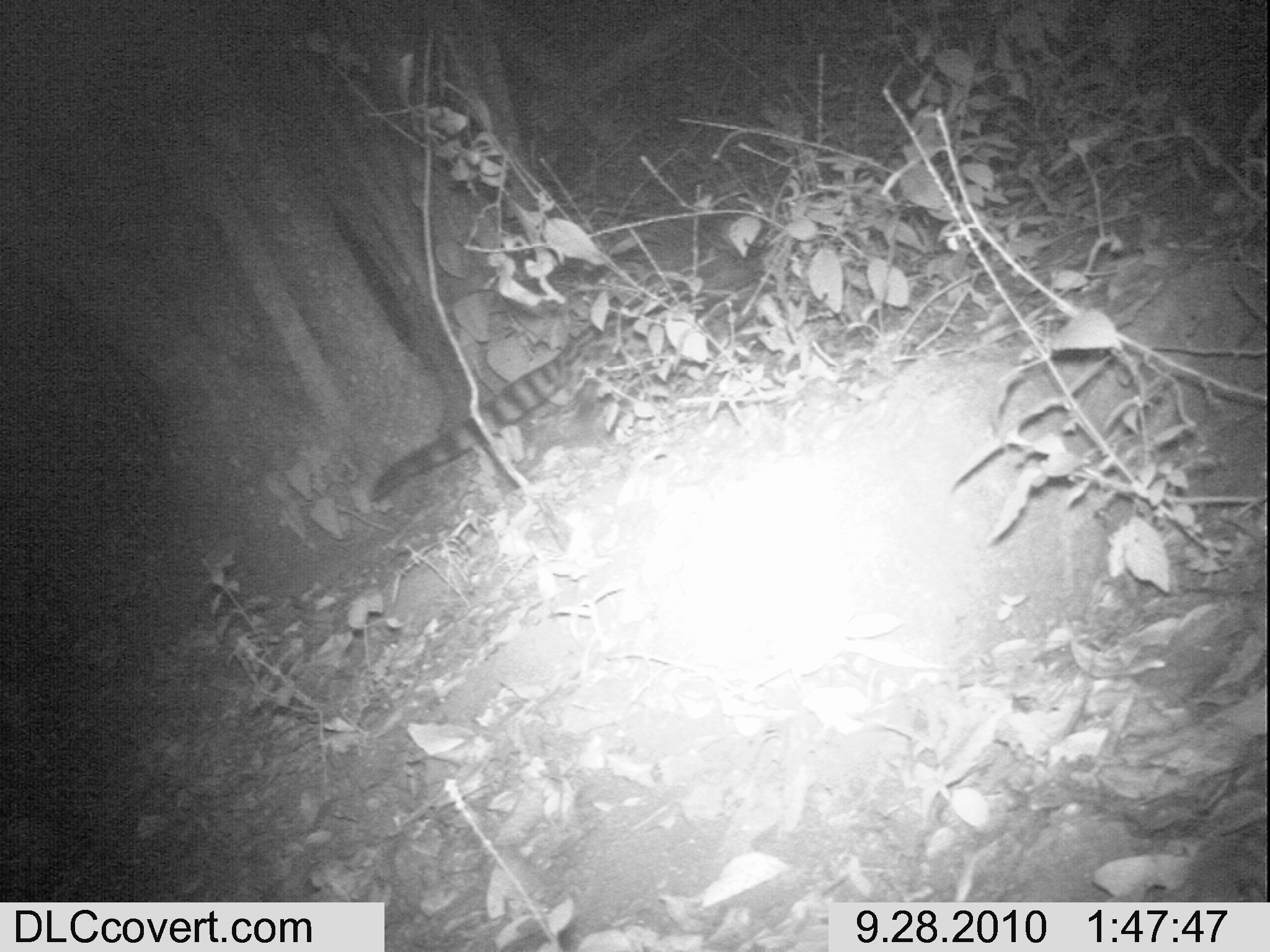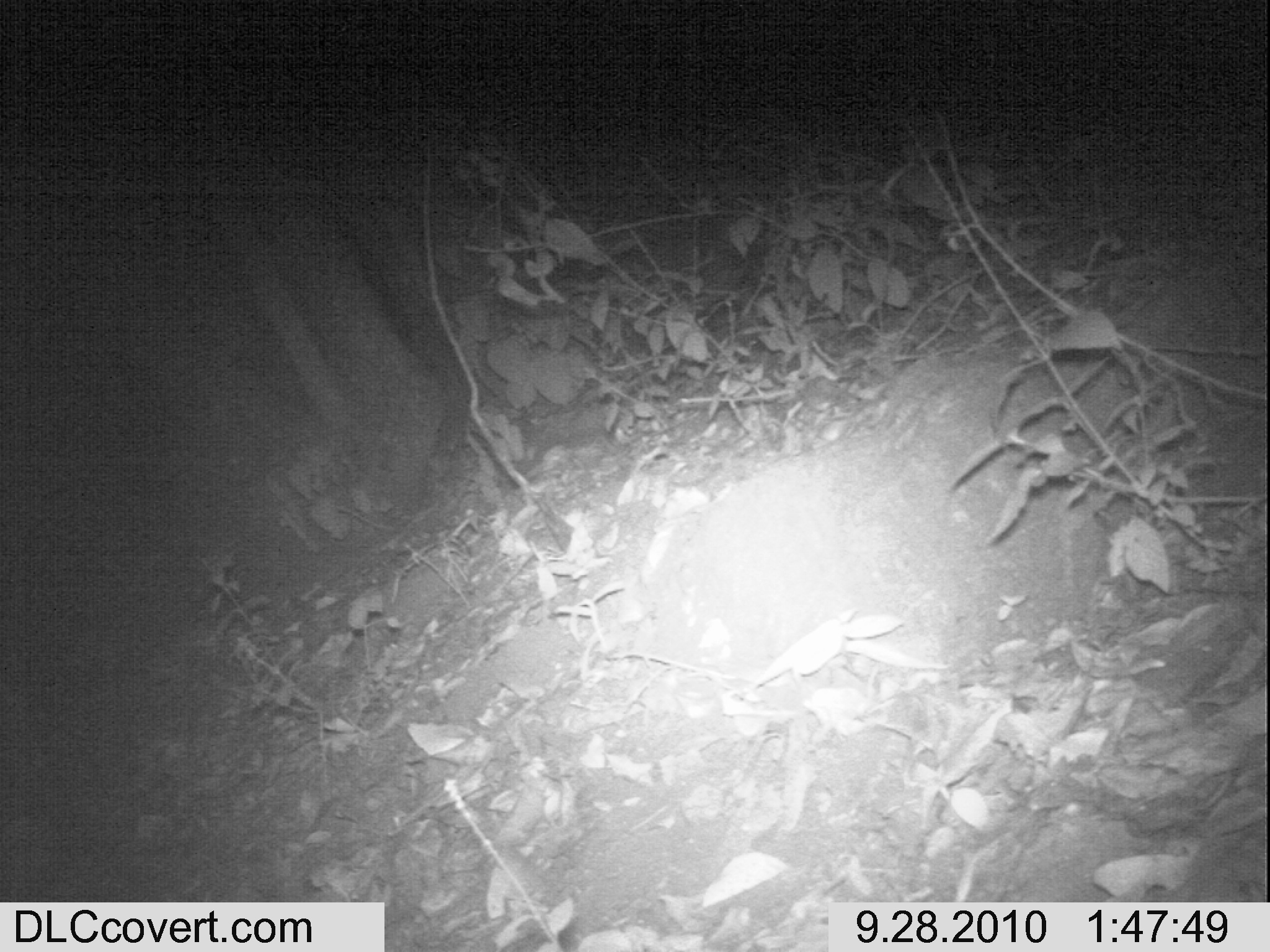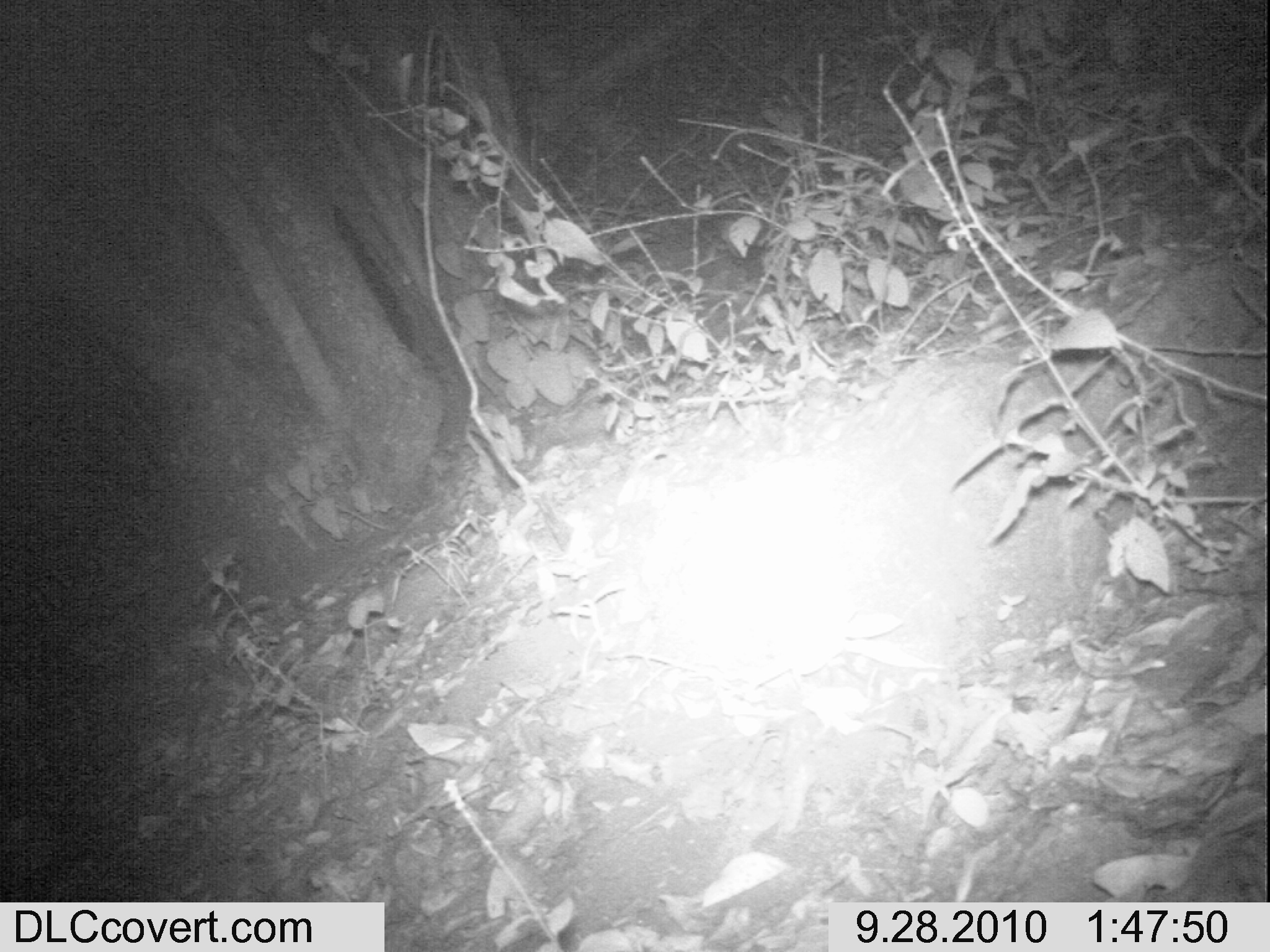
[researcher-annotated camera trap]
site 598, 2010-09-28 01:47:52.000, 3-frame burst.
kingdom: Animalia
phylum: Chordata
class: Mammalia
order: Carnivora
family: Viverridae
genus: Genetta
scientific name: Genetta tigrina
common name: cape genet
Genetta tigrina (cape genet), count 1.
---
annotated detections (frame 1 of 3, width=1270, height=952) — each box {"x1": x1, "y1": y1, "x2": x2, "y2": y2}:
genetta tigrina: {"x1": 371, "y1": 221, "x2": 777, "y2": 506}